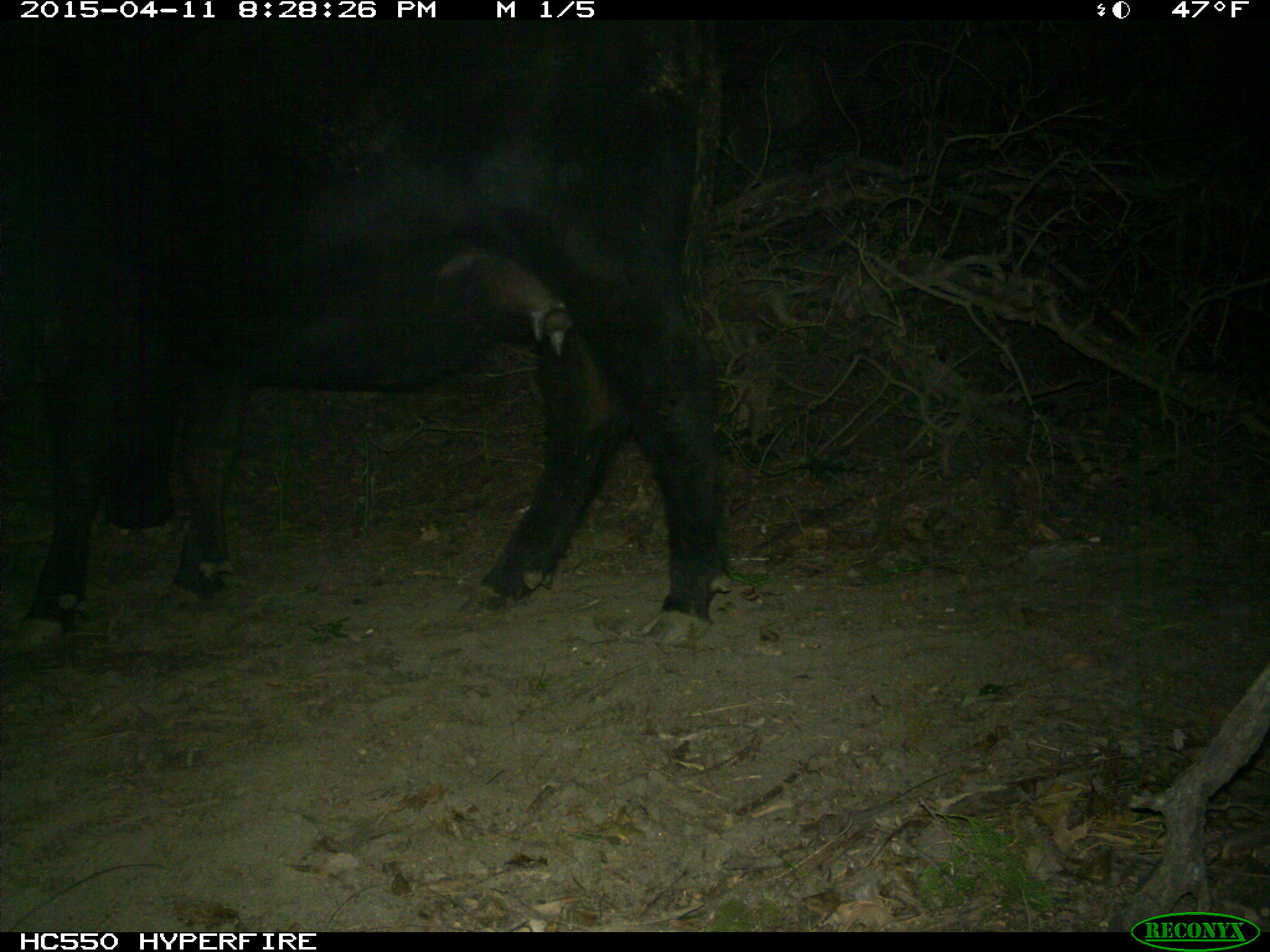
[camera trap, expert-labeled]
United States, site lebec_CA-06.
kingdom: Animalia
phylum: Chordata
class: Mammalia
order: Artiodactyla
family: Bovidae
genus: Bos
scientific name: Bos taurus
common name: domestic cow